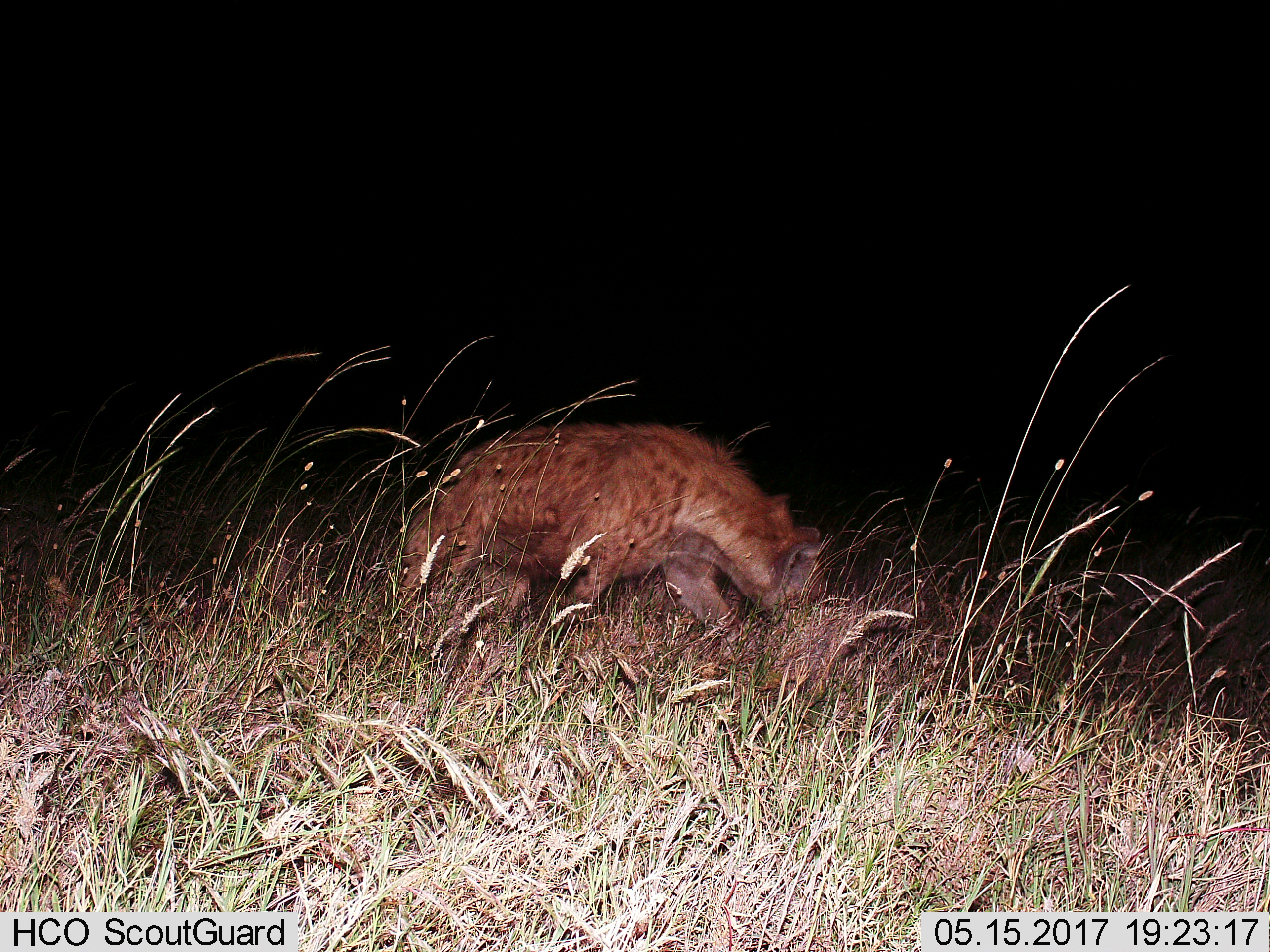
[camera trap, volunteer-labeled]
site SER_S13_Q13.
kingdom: Animalia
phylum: Chordata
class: Mammalia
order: Carnivora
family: Hyaenidae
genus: Crocuta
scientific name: Crocuta crocuta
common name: spotted hyena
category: hyenaspotted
Hyenaspotted (spotted hyena) (Crocuta crocuta), count 1. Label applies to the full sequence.